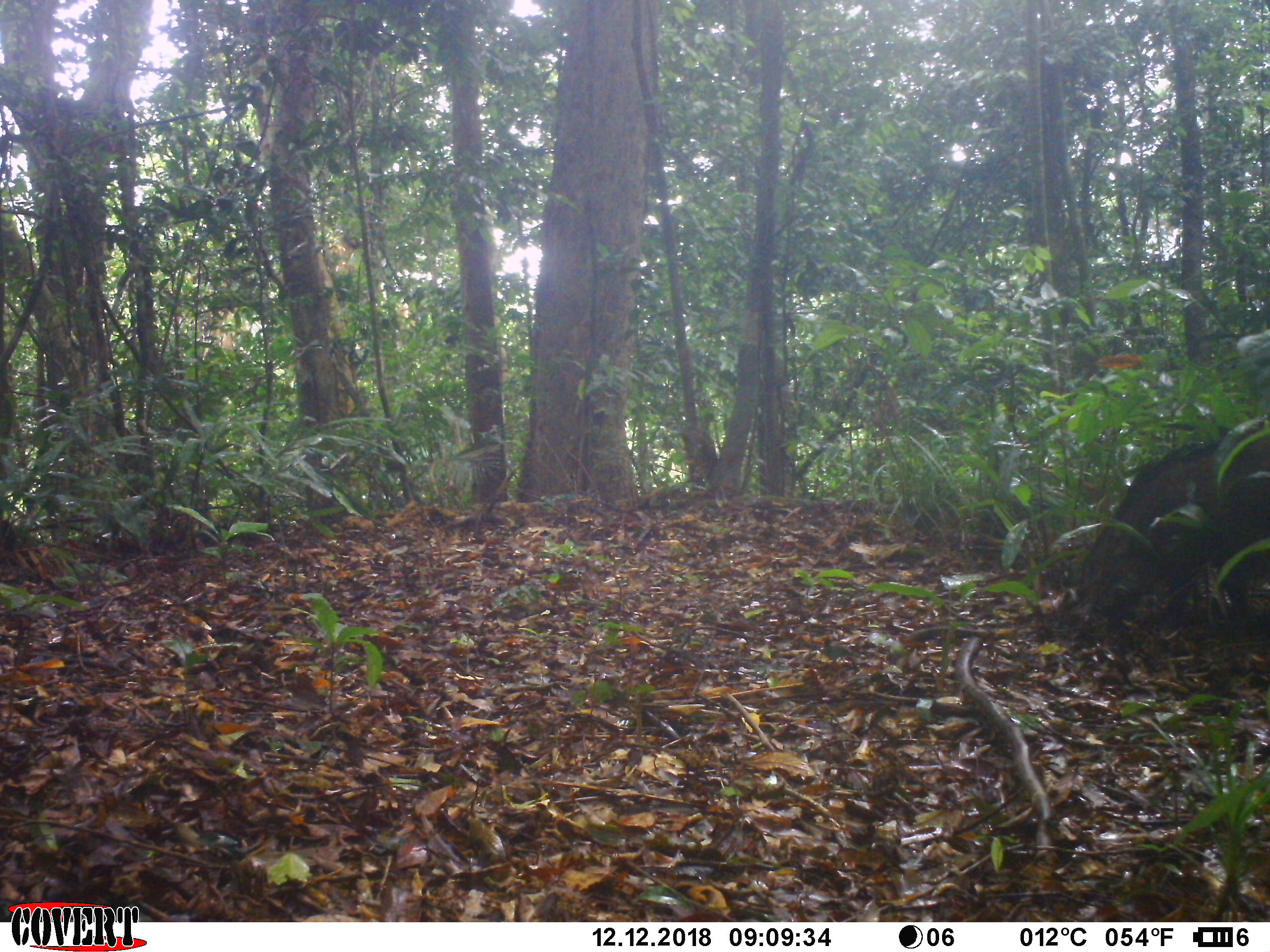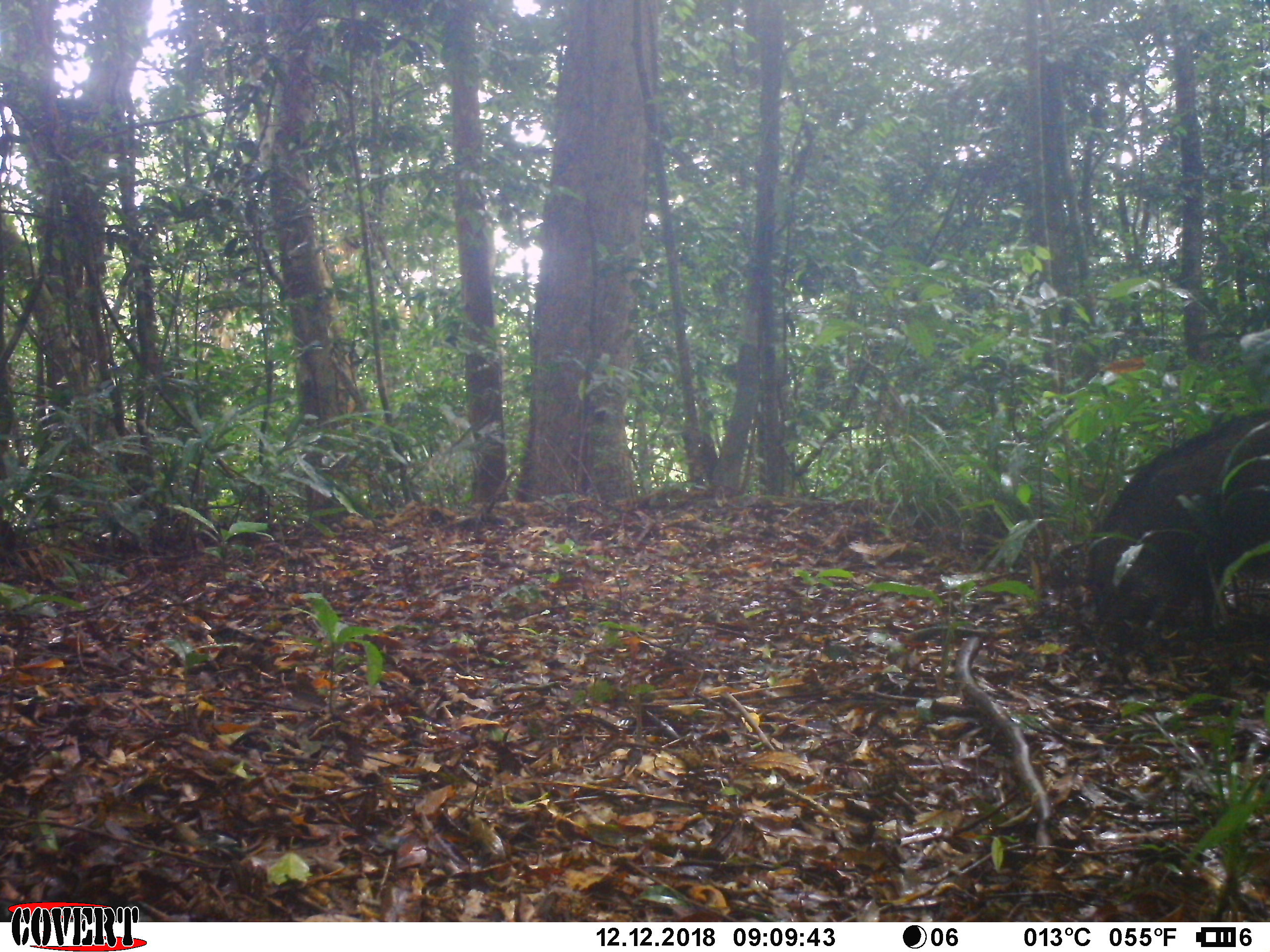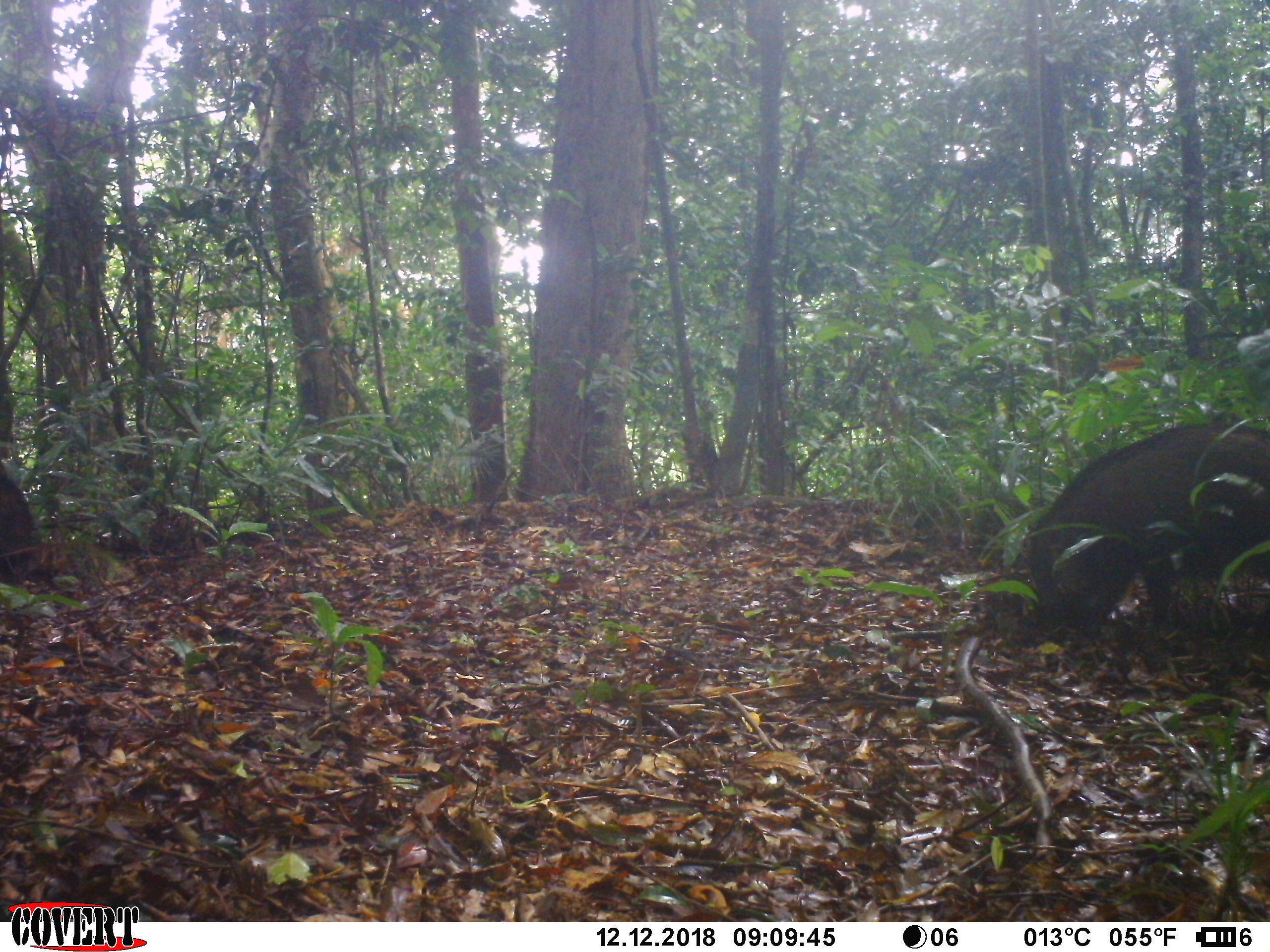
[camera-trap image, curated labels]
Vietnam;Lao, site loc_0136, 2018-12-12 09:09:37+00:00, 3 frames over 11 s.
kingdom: Animalia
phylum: Chordata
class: Mammalia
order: Artiodactyla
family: Suidae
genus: Sus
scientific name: Sus scrofa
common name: eurasian wild pig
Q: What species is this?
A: Eurasian wild pig (Sus scrofa).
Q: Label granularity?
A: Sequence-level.